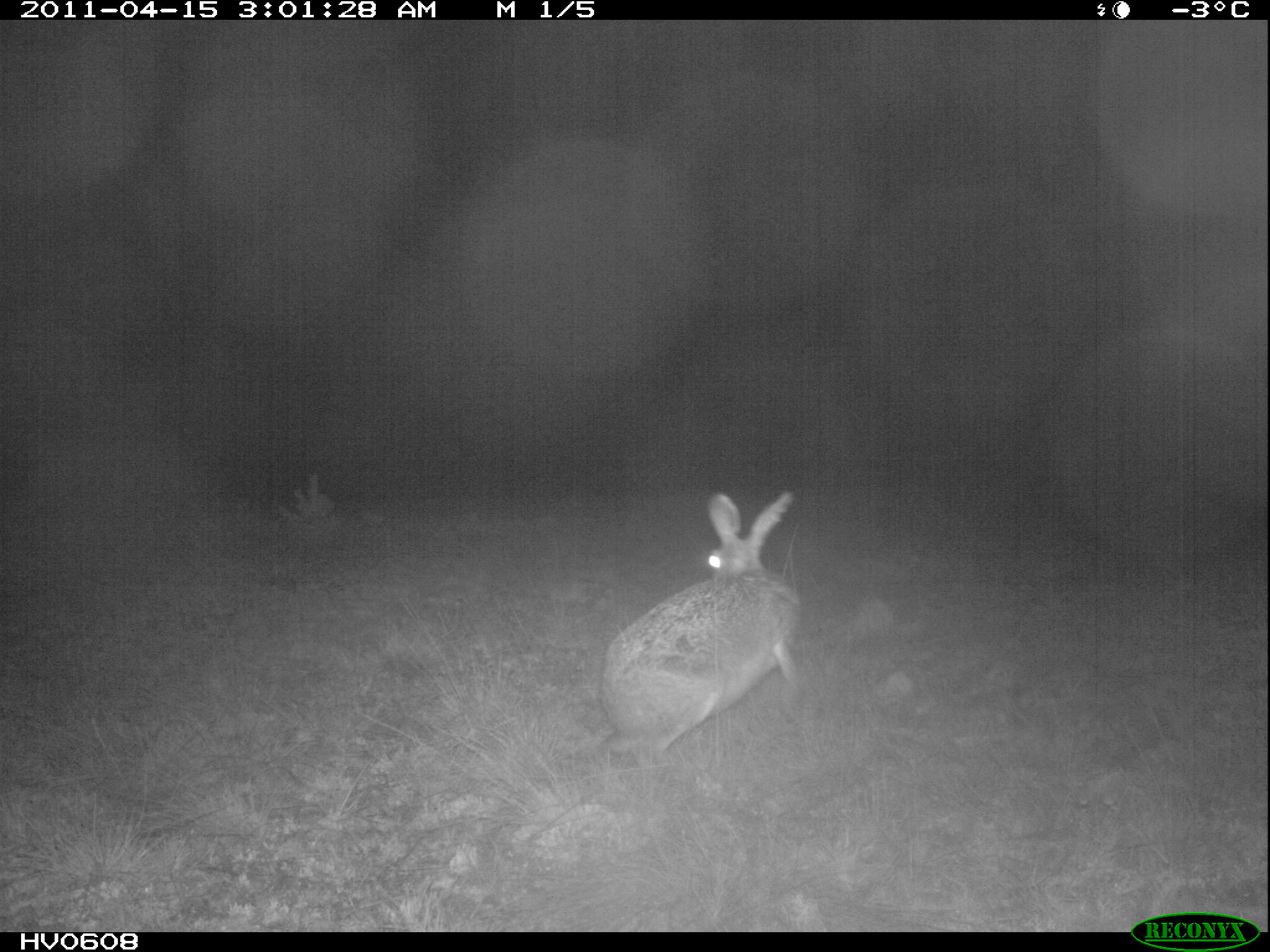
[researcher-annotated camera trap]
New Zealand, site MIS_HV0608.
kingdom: Animalia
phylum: Chordata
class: Mammalia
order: Lagomorpha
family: Leporidae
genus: Lepus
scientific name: Lepus europaeus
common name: brown hare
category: hare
Hare (brown hare) (Lepus europaeus).